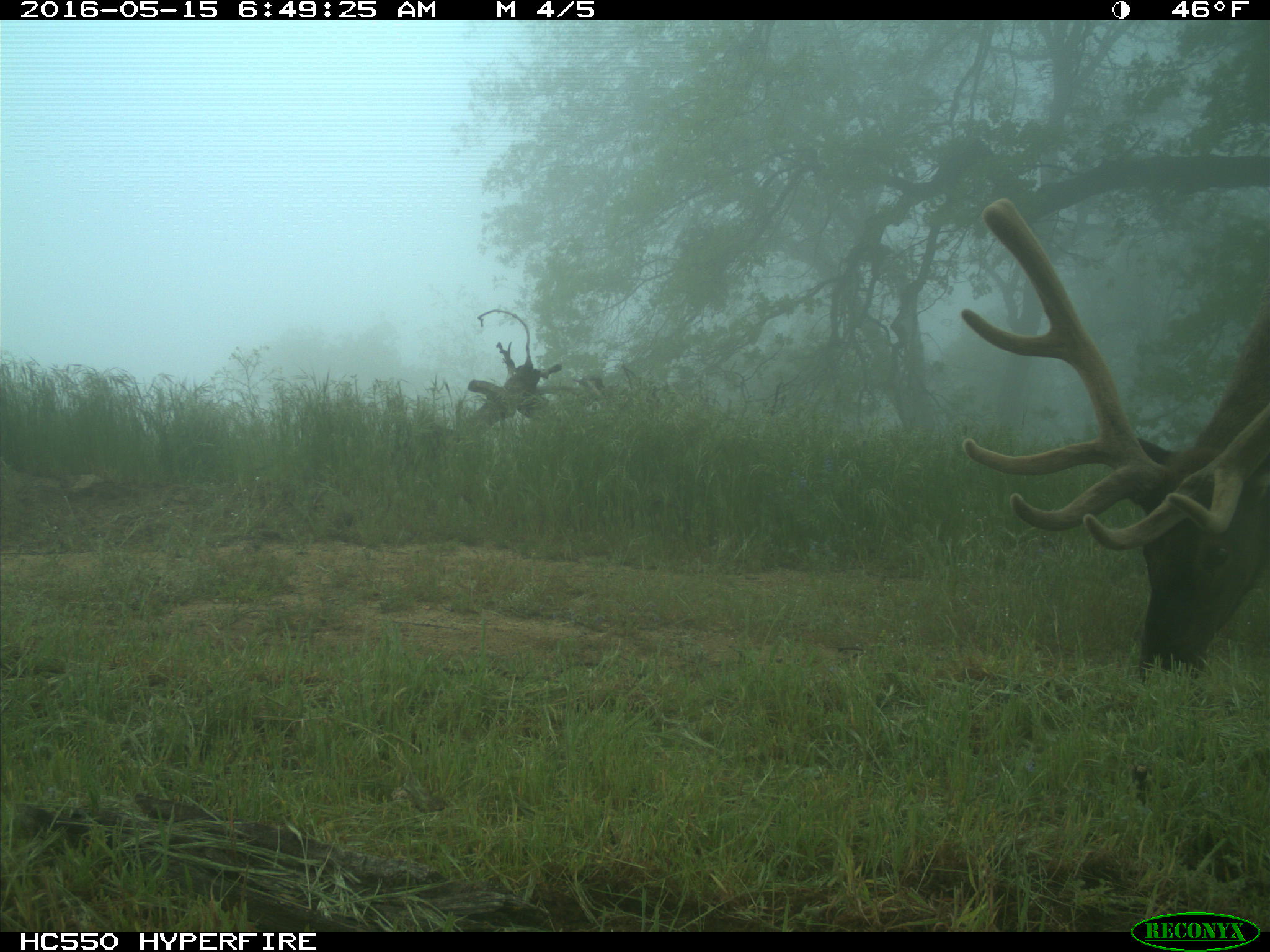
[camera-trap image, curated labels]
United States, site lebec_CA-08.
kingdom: Animalia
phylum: Chordata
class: Mammalia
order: Artiodactyla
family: Cervidae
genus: Cervus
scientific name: Cervus canadensis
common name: elk